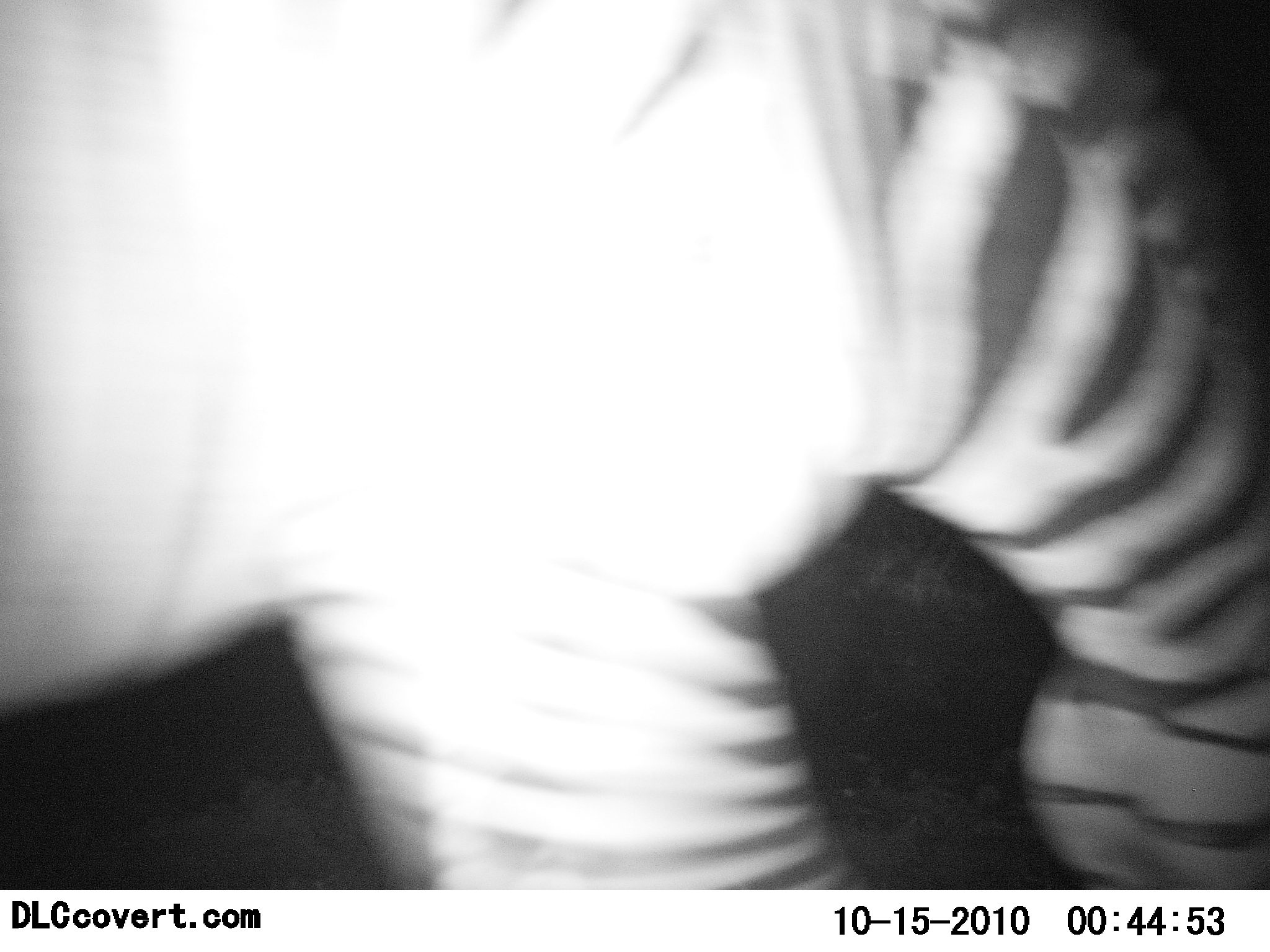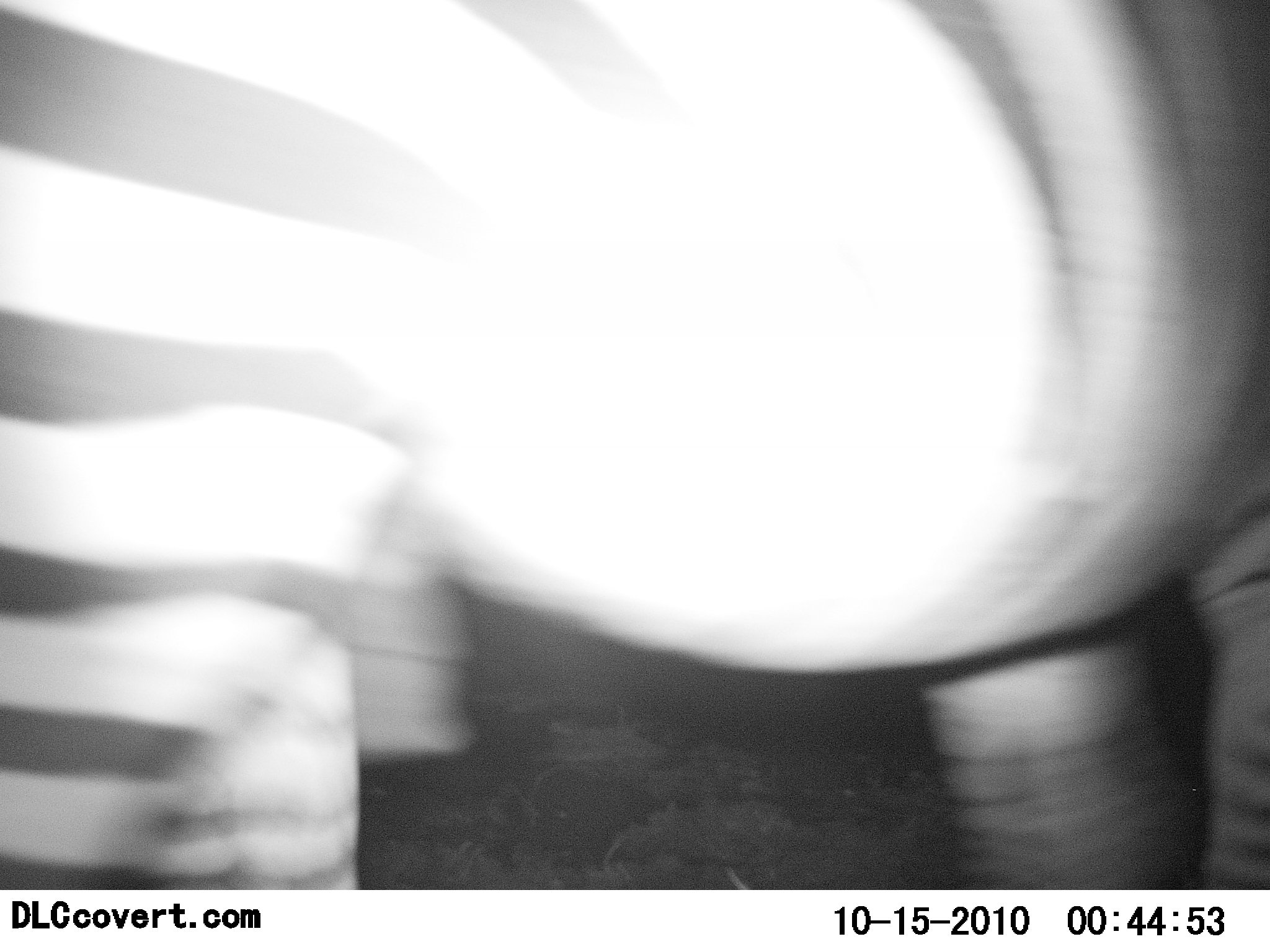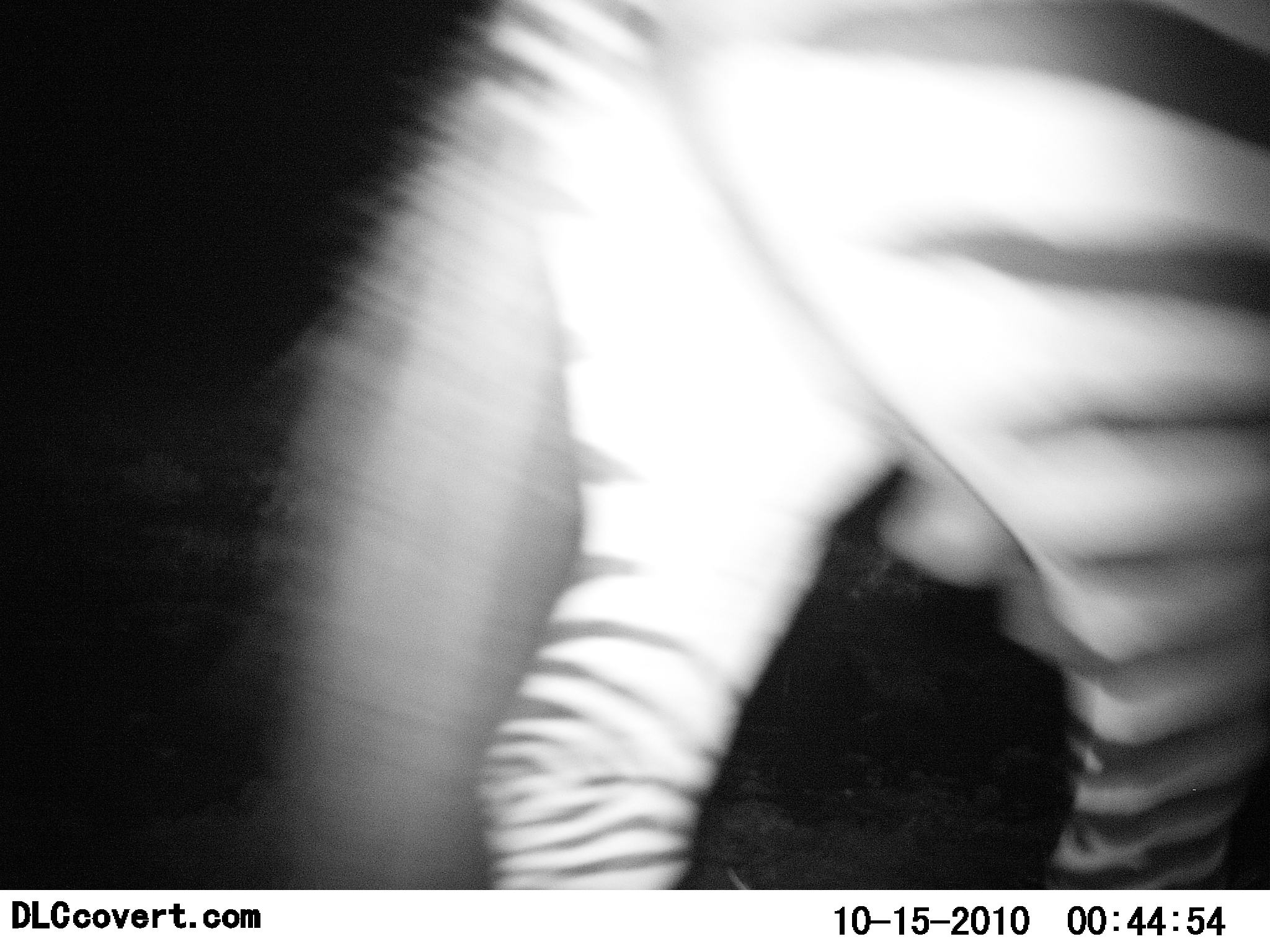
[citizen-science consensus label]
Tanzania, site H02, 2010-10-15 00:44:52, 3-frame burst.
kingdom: Animalia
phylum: Chordata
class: Mammalia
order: Perissodactyla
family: Equidae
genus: Equus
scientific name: Equus quagga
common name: plains zebra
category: zebra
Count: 1.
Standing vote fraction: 19%.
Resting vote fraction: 0%.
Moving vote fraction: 75%.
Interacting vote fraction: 0%.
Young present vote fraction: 0%.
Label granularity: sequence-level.